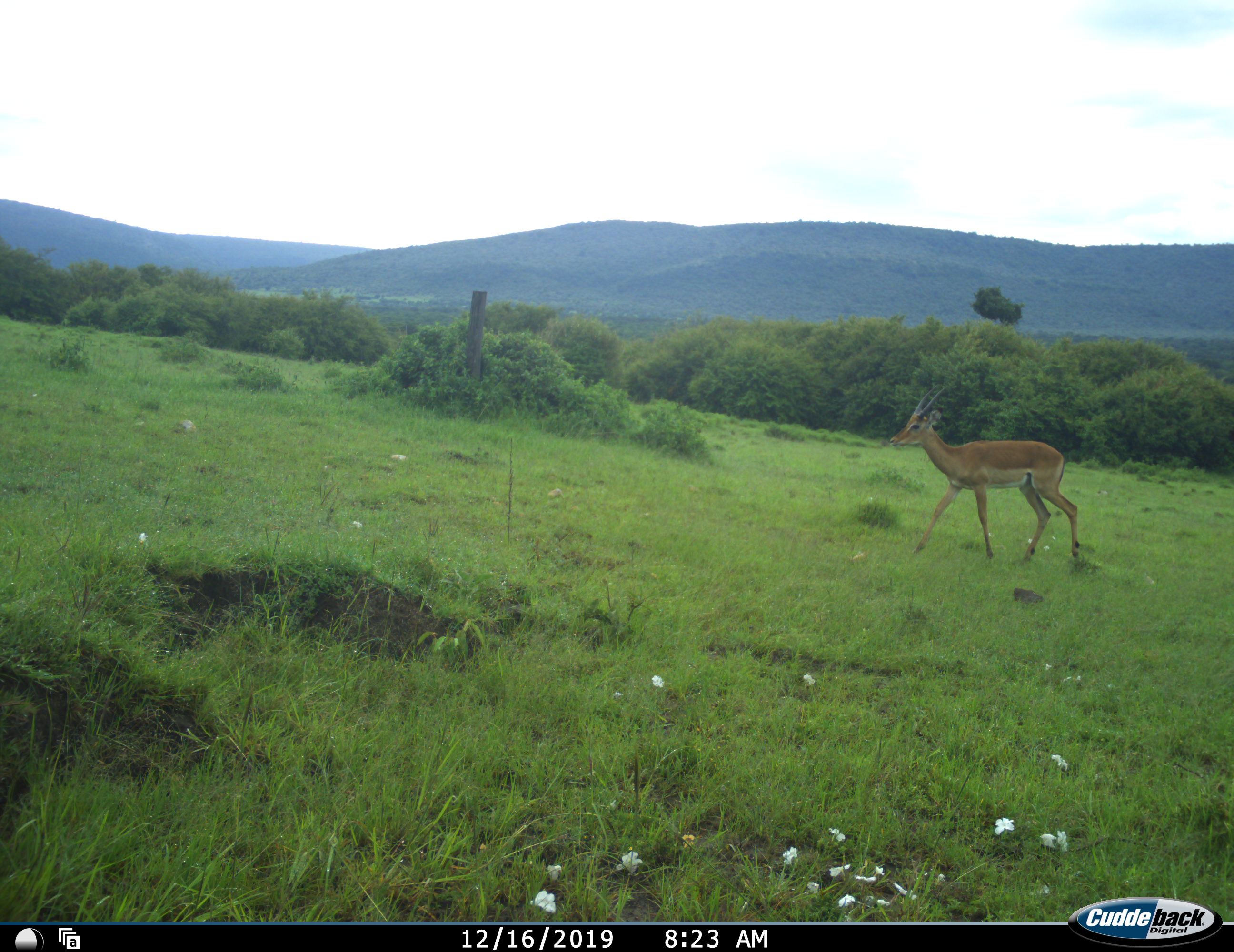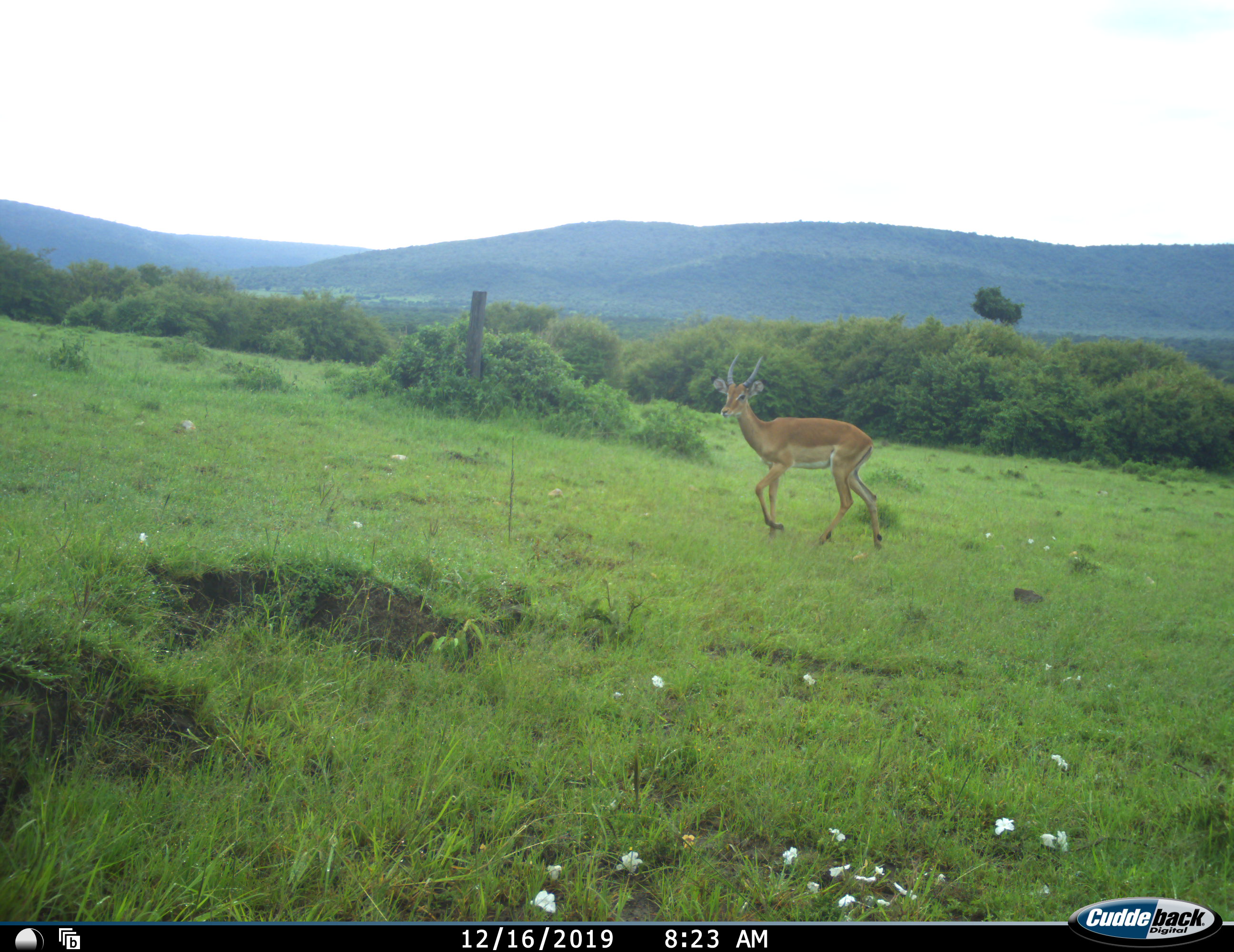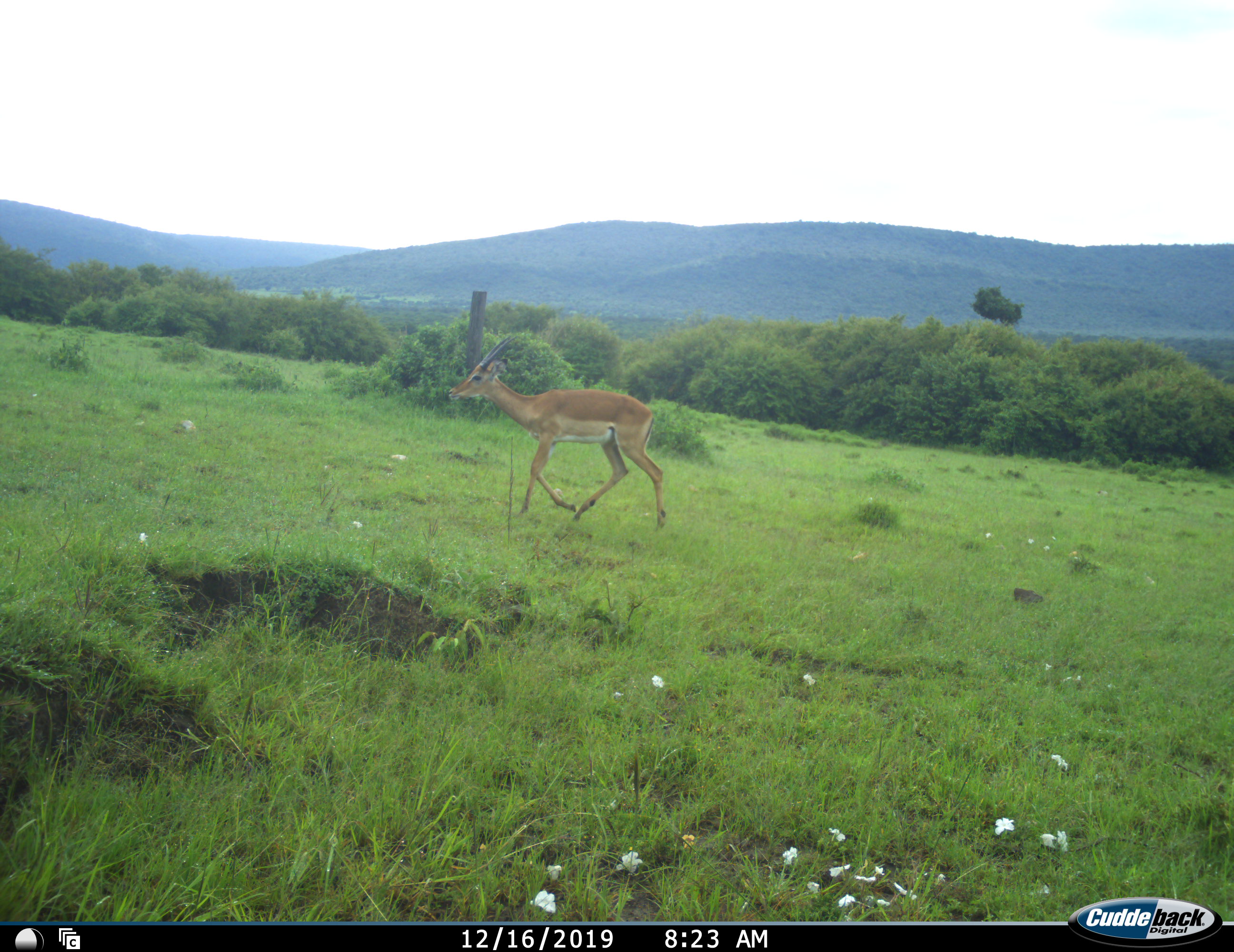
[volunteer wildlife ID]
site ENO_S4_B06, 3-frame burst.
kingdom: Animalia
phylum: Chordata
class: Mammalia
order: Artiodactyla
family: Bovidae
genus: Aepyceros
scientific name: Aepyceros melampus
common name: impala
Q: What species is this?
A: Impala (Aepyceros melampus).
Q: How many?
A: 1.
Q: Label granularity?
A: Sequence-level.